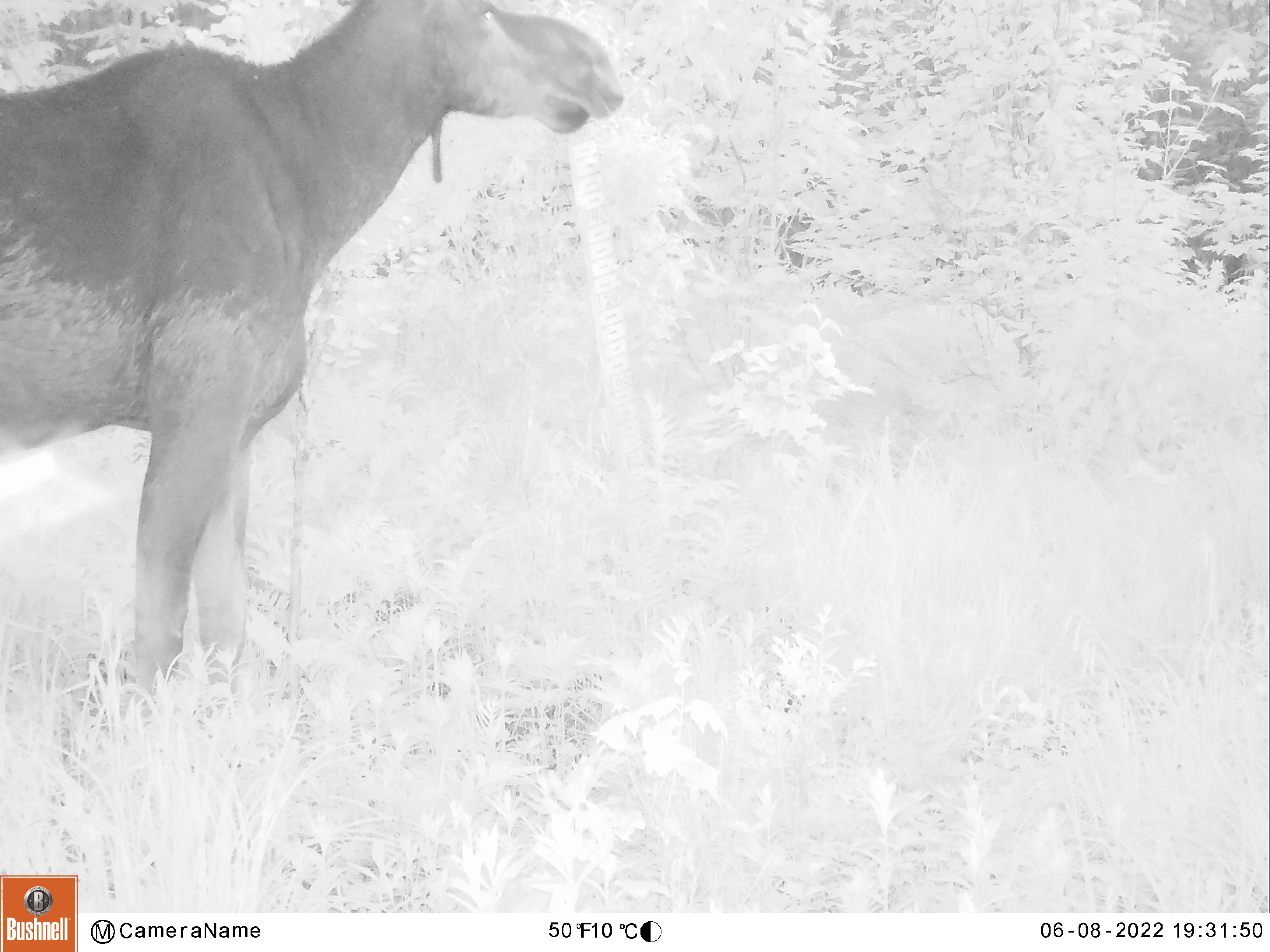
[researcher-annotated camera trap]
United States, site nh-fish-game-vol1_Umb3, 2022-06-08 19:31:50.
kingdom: Animalia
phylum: Chordata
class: Mammalia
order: Artiodactyla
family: Cervidae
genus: Alces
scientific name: Alces alces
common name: moose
Moose (Alces alces).